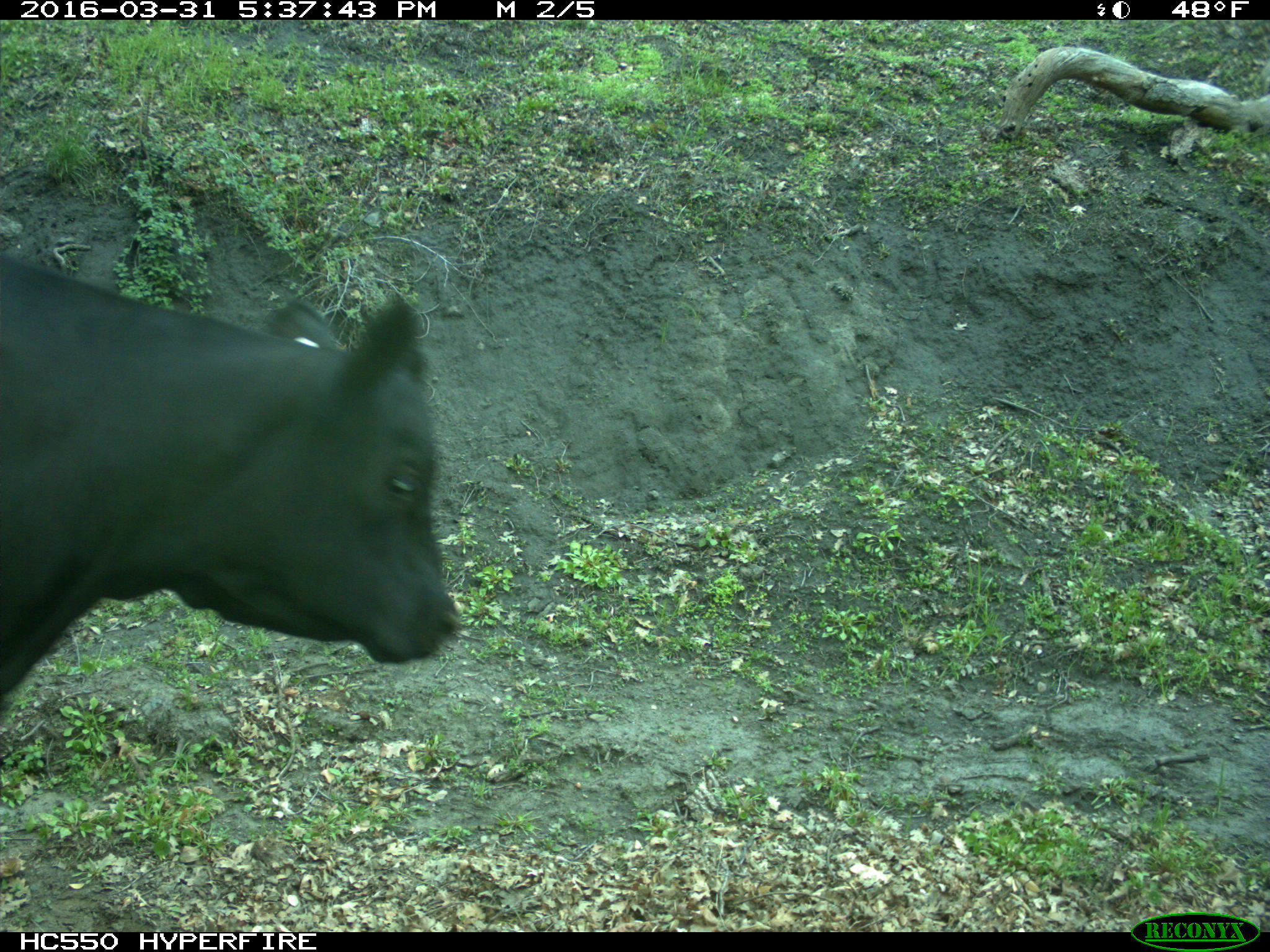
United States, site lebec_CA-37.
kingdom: Animalia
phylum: Chordata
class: Mammalia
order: Artiodactyla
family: Bovidae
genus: Bos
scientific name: Bos taurus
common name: domestic cow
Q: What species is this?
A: Bos taurus (domestic cow).